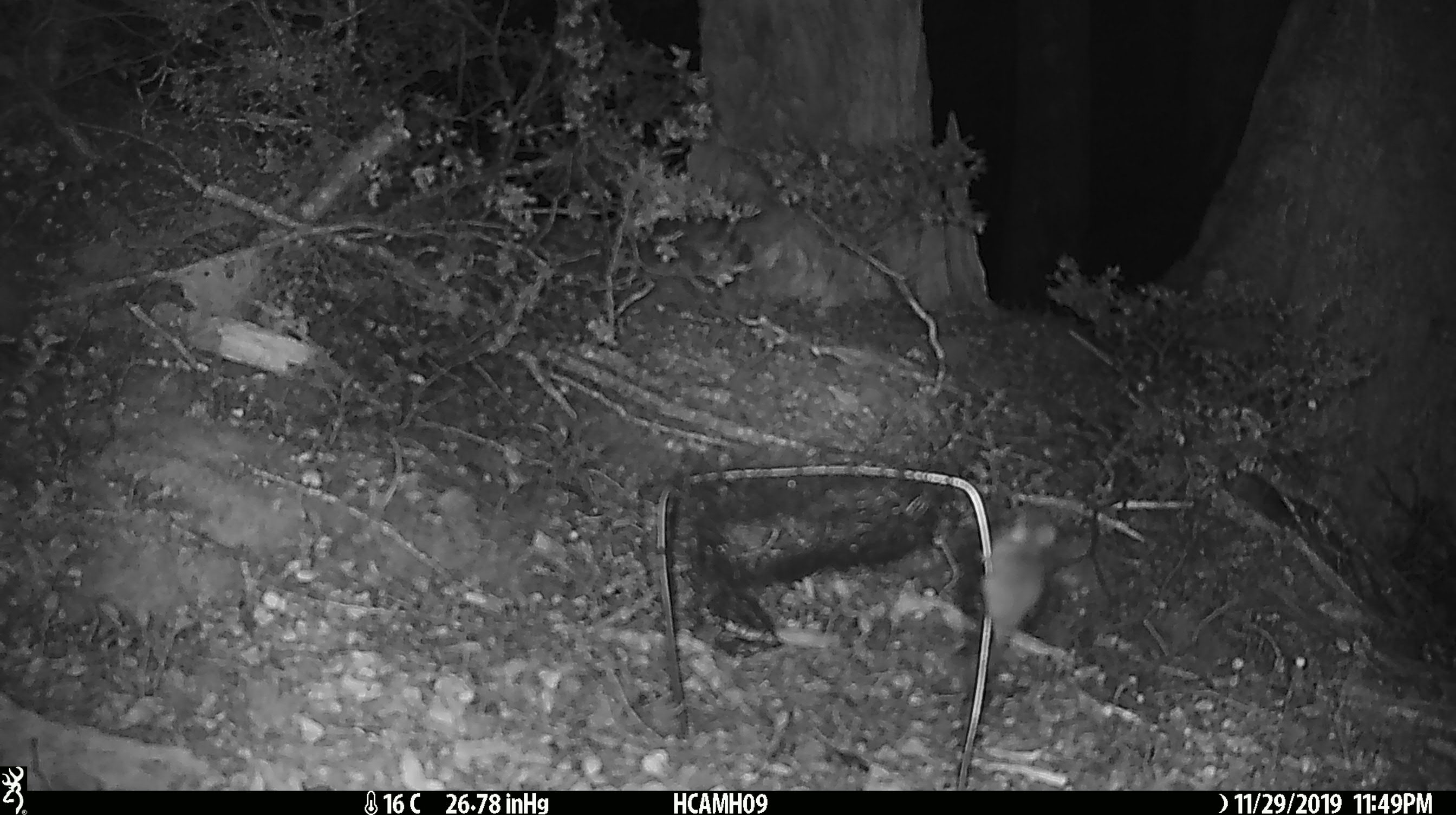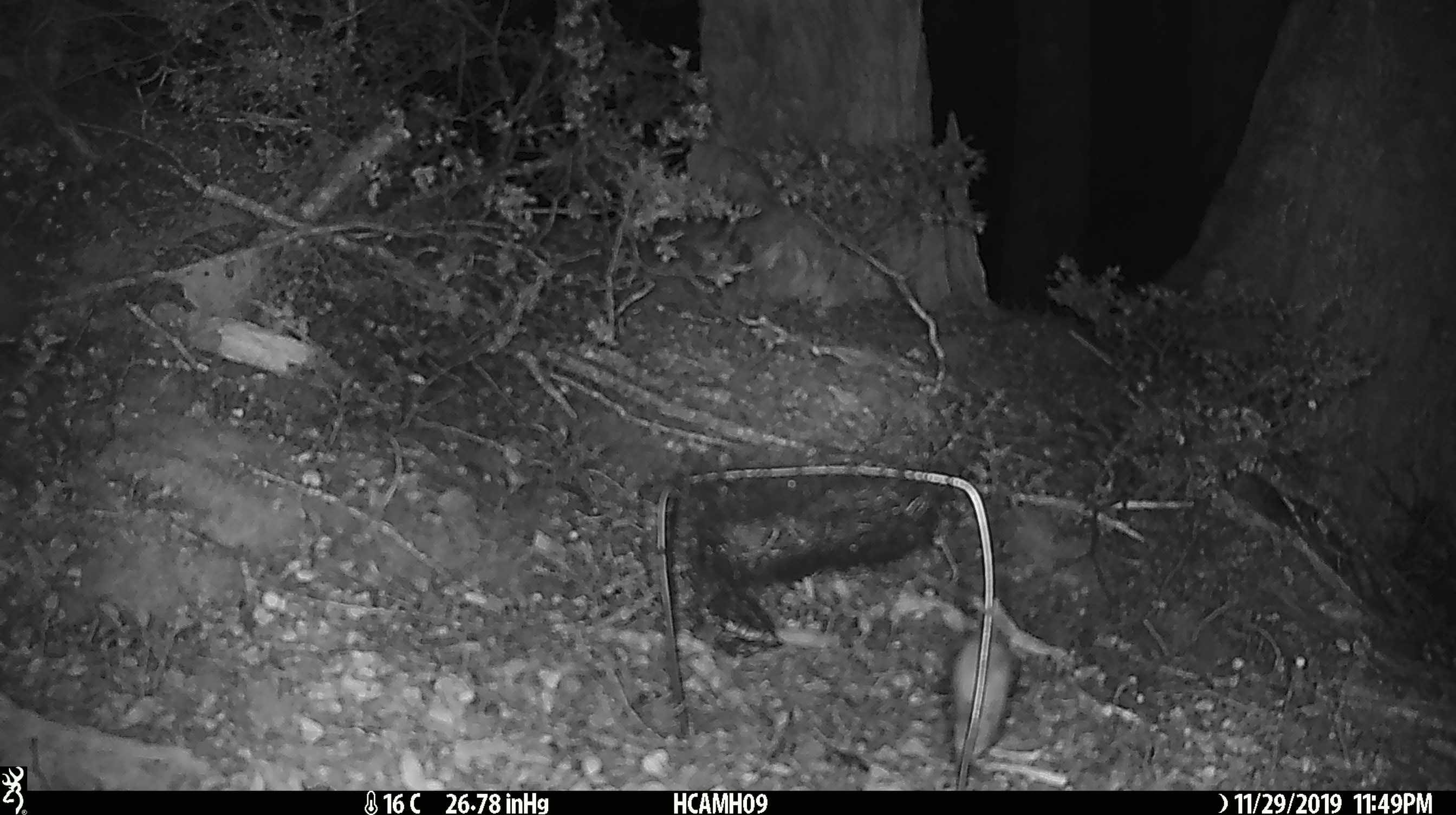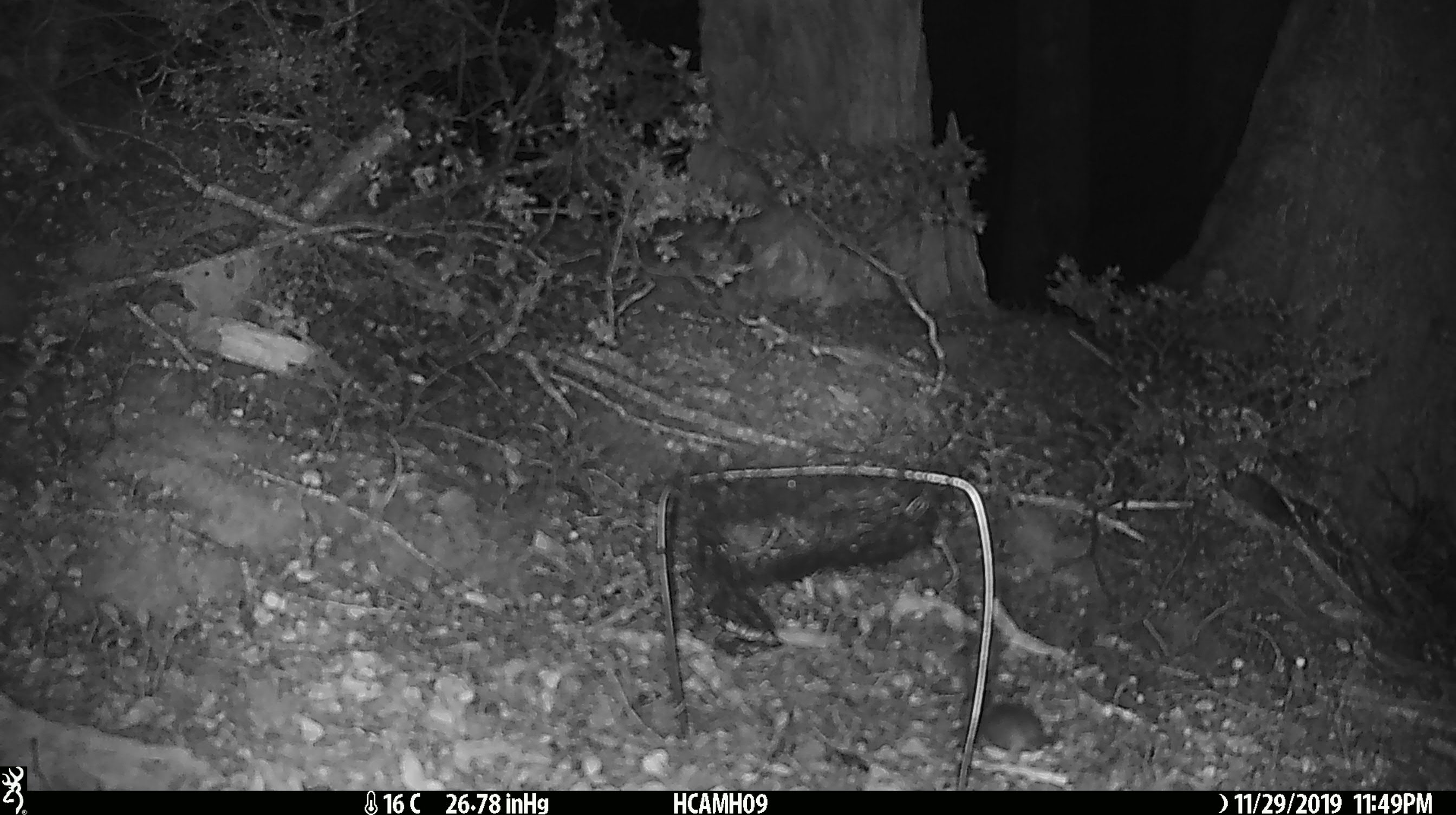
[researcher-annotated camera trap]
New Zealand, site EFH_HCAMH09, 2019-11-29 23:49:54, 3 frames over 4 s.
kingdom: Animalia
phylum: Chordata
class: Mammalia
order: Rodentia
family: Muridae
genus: Mus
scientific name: Mus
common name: mouse